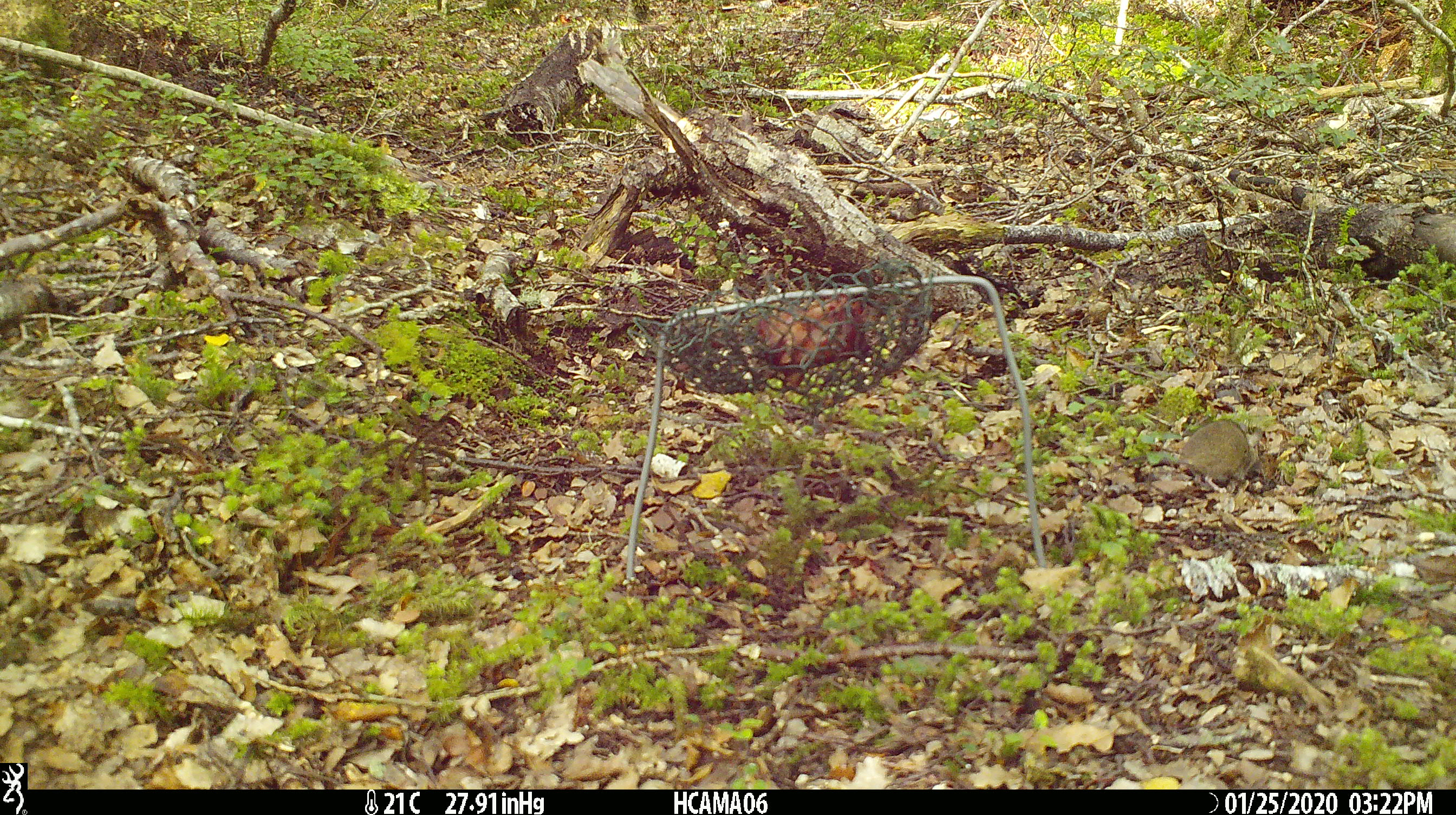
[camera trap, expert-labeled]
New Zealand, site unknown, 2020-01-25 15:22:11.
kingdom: Animalia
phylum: Chordata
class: Mammalia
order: Rodentia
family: Muridae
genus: Mus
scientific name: Mus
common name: mouse